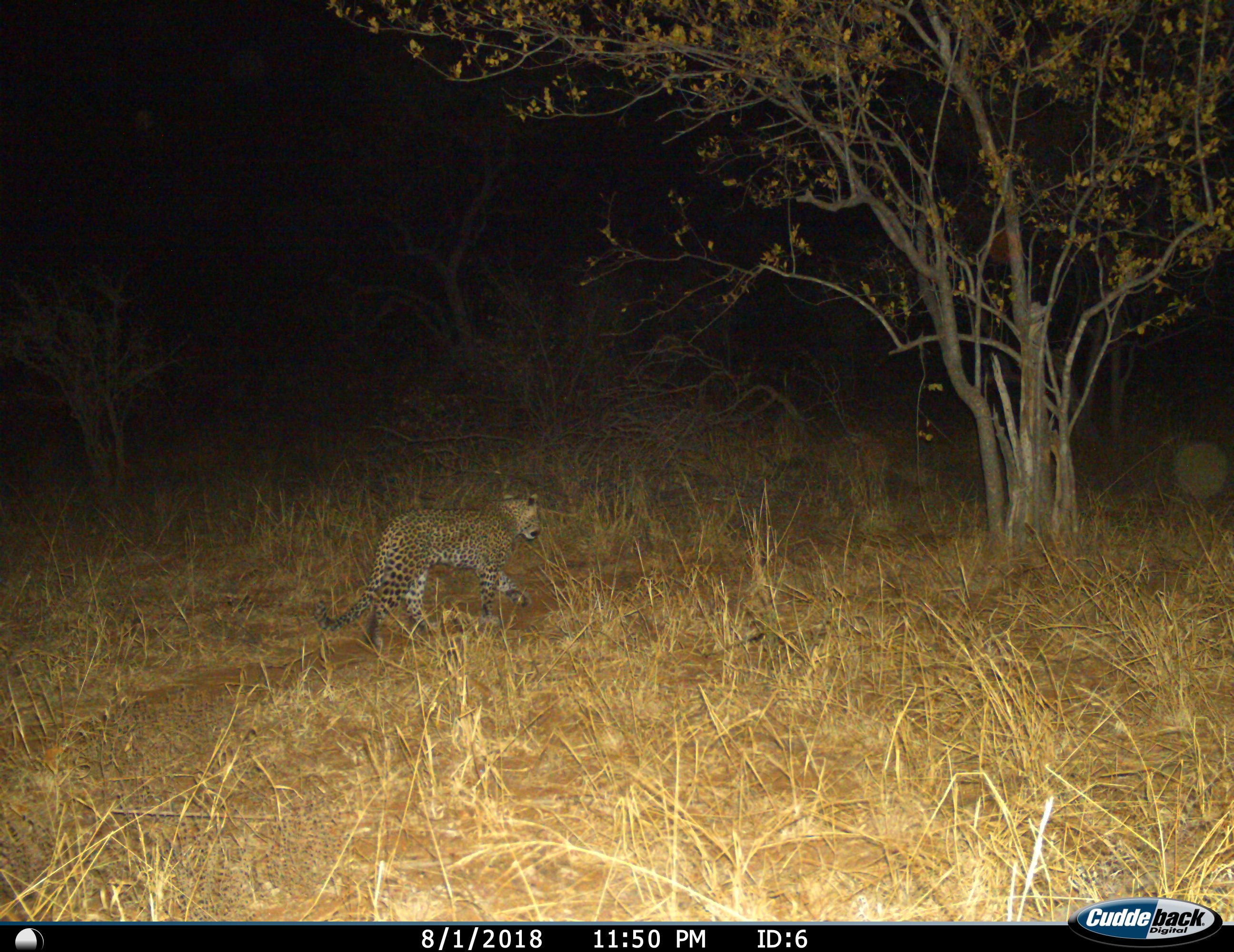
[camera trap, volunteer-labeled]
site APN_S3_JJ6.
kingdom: Animalia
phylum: Chordata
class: Mammalia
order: Carnivora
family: Felidae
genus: Panthera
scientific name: Panthera pardus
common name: leopard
Leopard (Panthera pardus), count 1. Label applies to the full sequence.